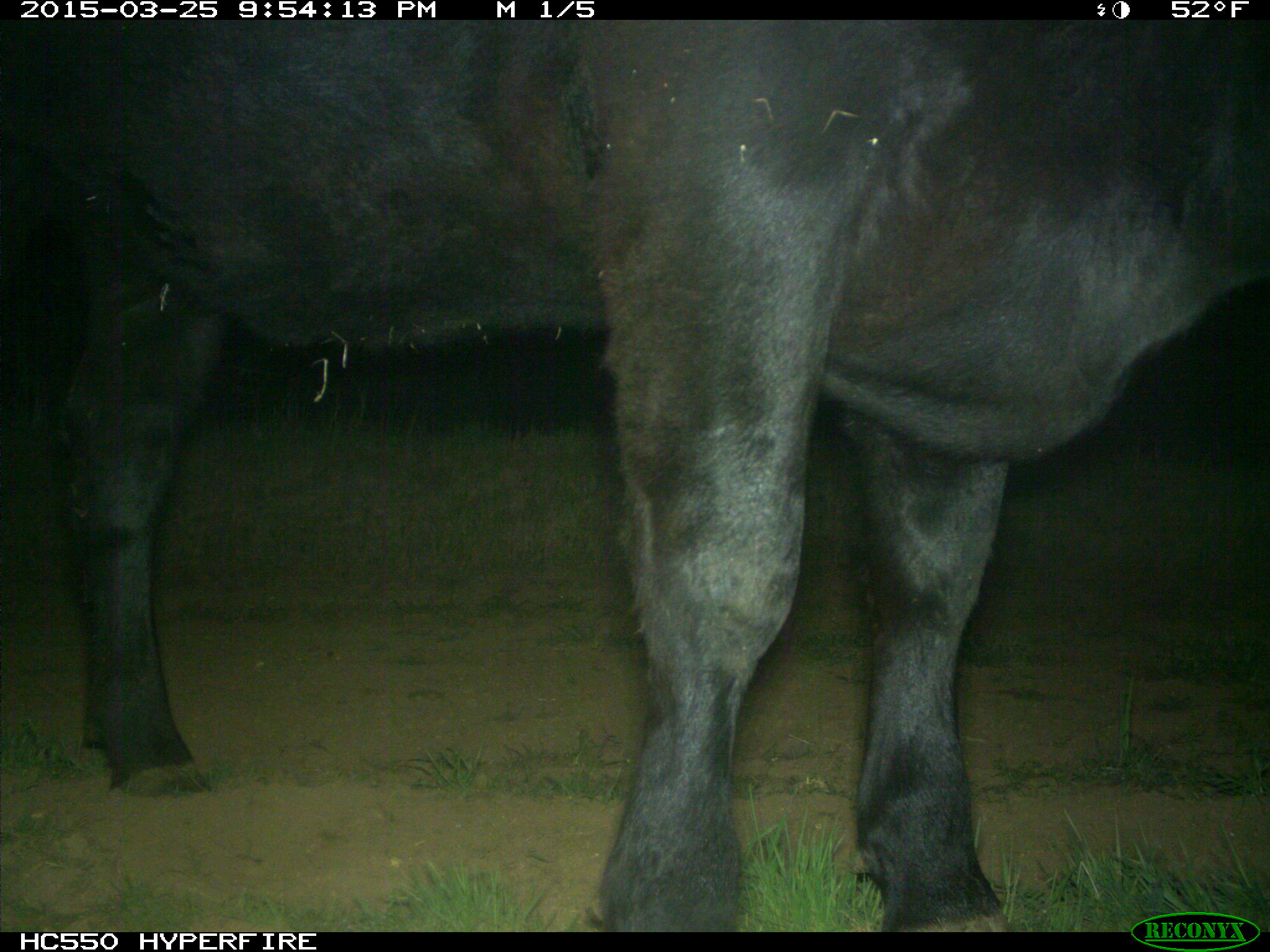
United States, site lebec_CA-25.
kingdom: Animalia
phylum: Chordata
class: Mammalia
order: Artiodactyla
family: Bovidae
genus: Bos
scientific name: Bos taurus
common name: domestic cow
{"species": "Bos taurus (domestic cow)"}